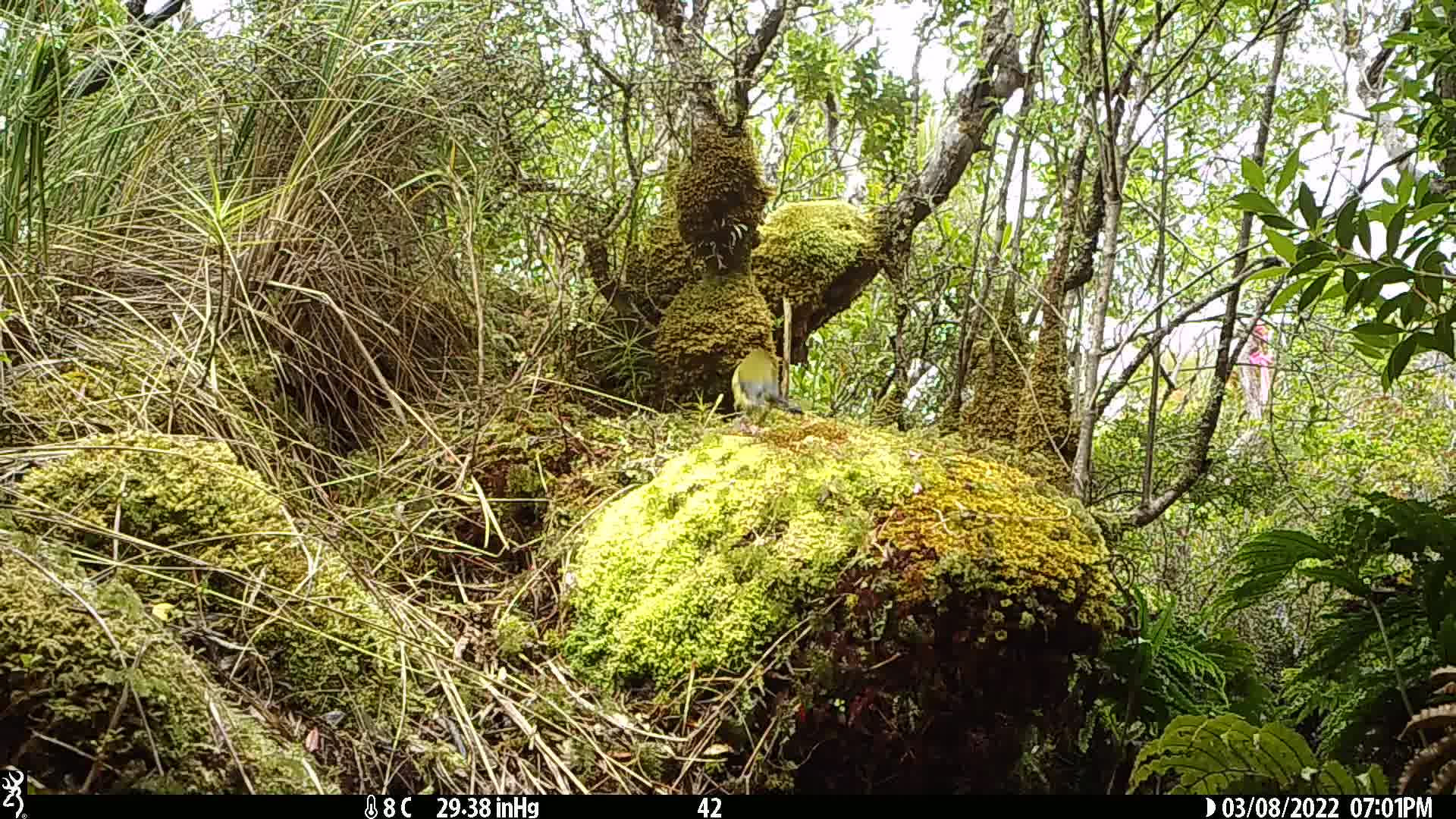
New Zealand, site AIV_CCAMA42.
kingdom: Animalia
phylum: Chordata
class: Aves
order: Passeriformes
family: Meliphagidae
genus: Anthornis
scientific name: Anthornis melanura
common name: new zealand bellbird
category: bellbird